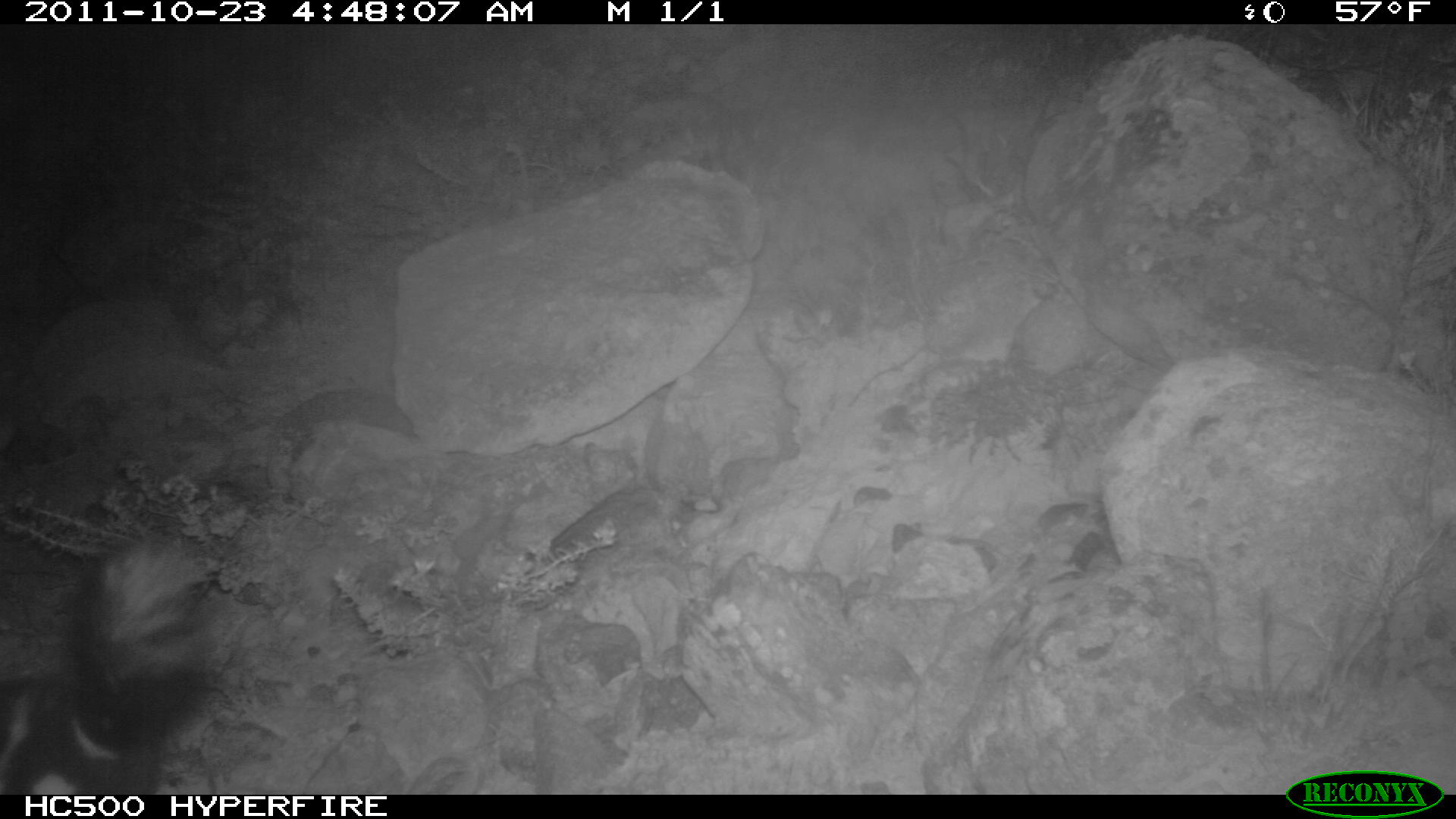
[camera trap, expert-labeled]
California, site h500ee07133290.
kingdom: Animalia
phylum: Chordata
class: Mammalia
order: Carnivora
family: Mephitidae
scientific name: Mephitidae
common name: skunk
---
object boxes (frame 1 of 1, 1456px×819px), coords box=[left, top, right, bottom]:
skunk: box=[0, 535, 225, 795]